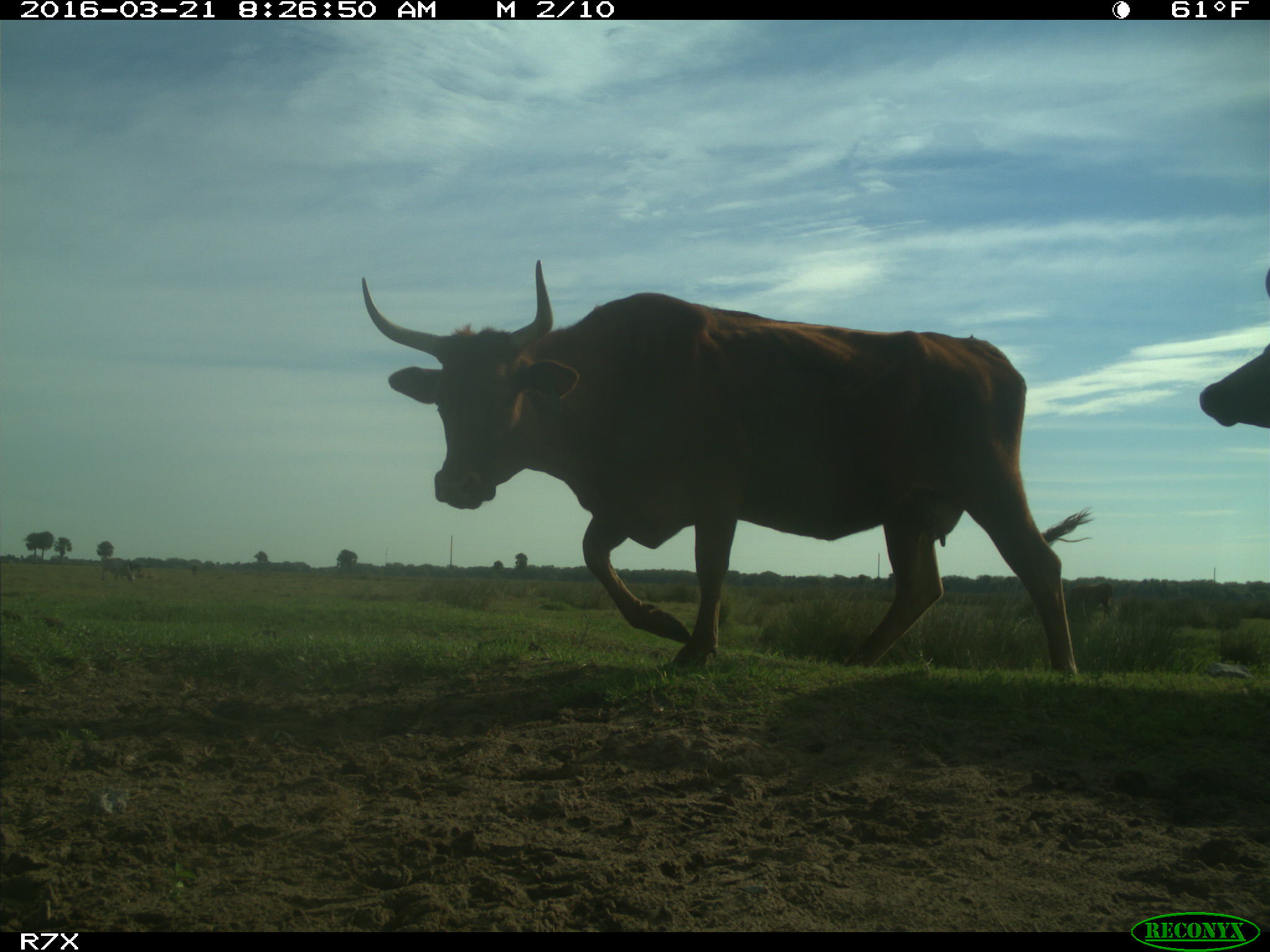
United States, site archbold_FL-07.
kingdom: Animalia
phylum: Chordata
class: Mammalia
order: Artiodactyla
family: Bovidae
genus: Bos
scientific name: Bos taurus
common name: domestic cow